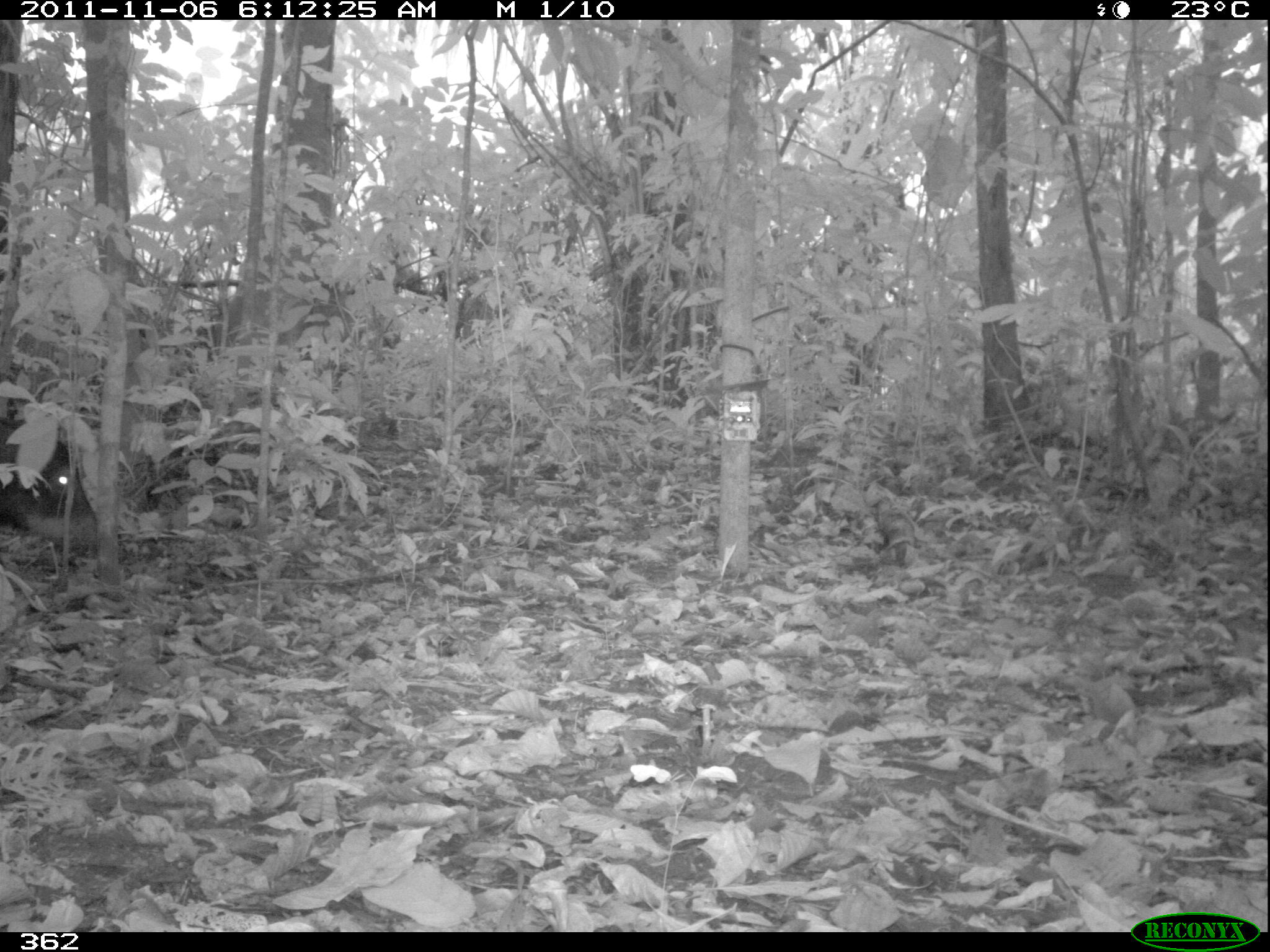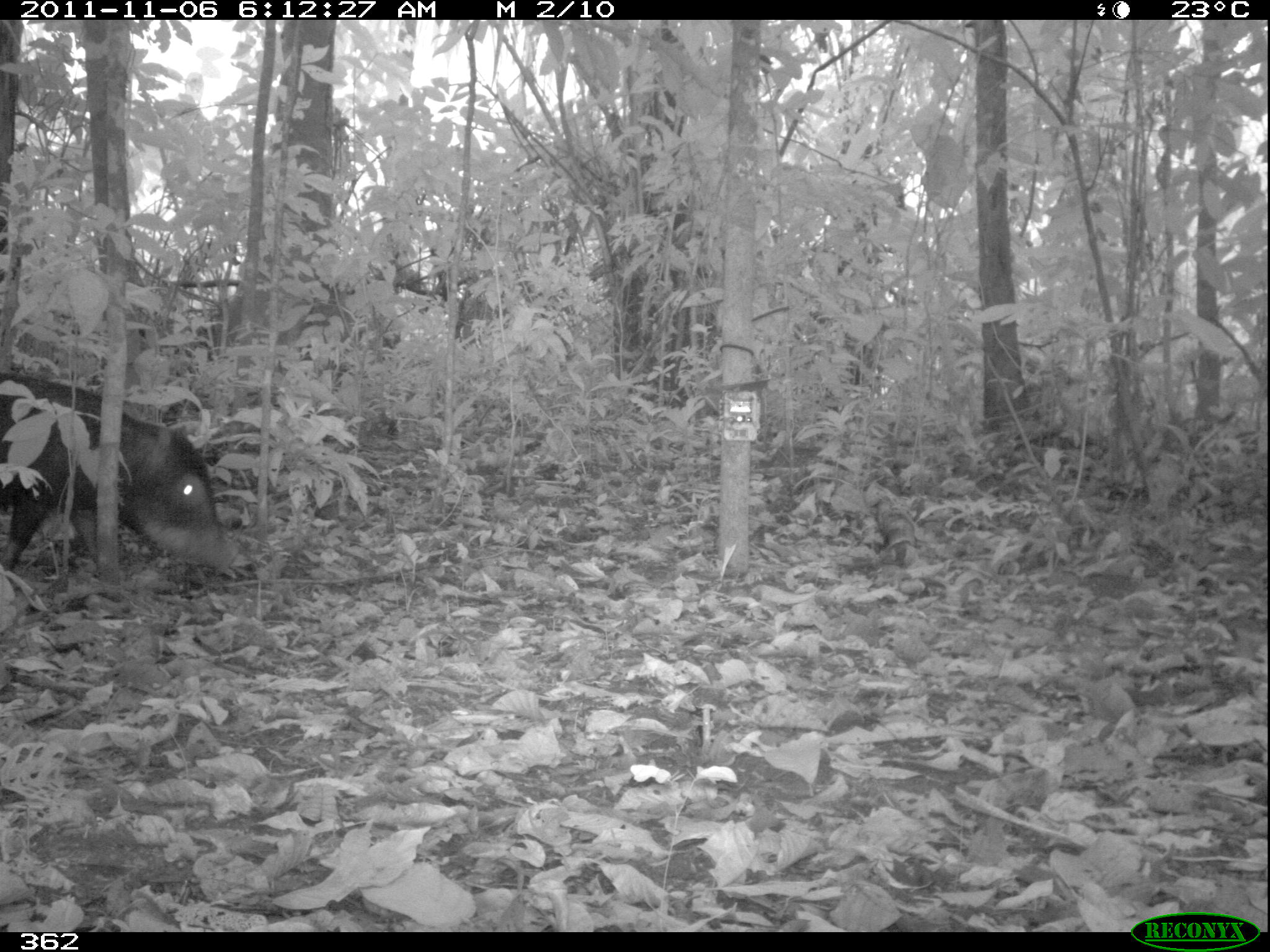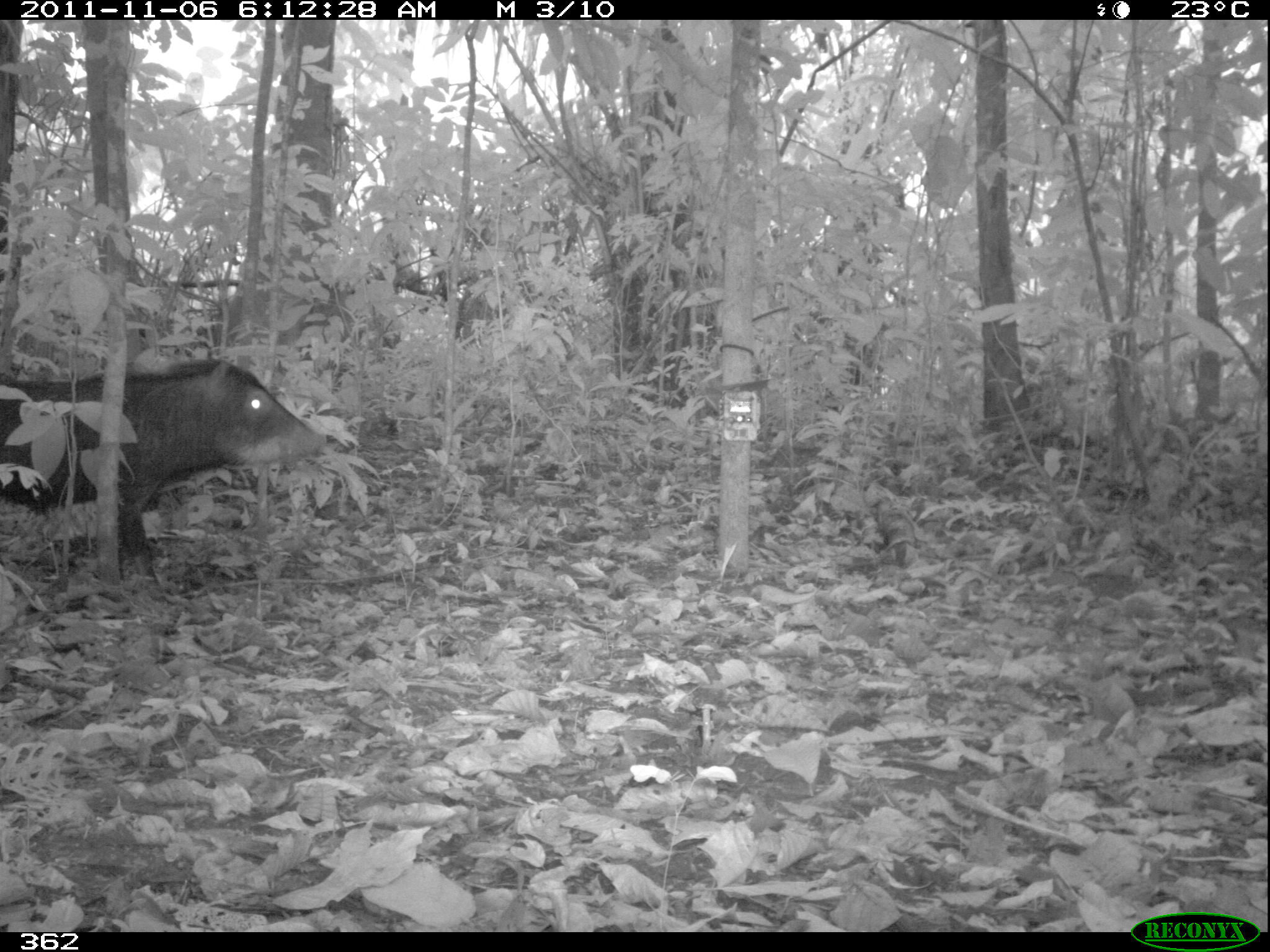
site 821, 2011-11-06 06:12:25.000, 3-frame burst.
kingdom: Animalia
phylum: Chordata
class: Mammalia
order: Artiodactyla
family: Tayassuidae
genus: Tayassu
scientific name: Tayassu pecari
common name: white-lipped peccary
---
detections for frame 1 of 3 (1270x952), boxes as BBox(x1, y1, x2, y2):
tayassu pecari: BBox(0, 433, 127, 563)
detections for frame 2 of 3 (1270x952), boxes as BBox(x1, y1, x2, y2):
tayassu pecari: BBox(0, 369, 240, 587)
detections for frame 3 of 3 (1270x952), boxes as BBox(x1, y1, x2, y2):
tayassu pecari: BBox(0, 353, 325, 575)